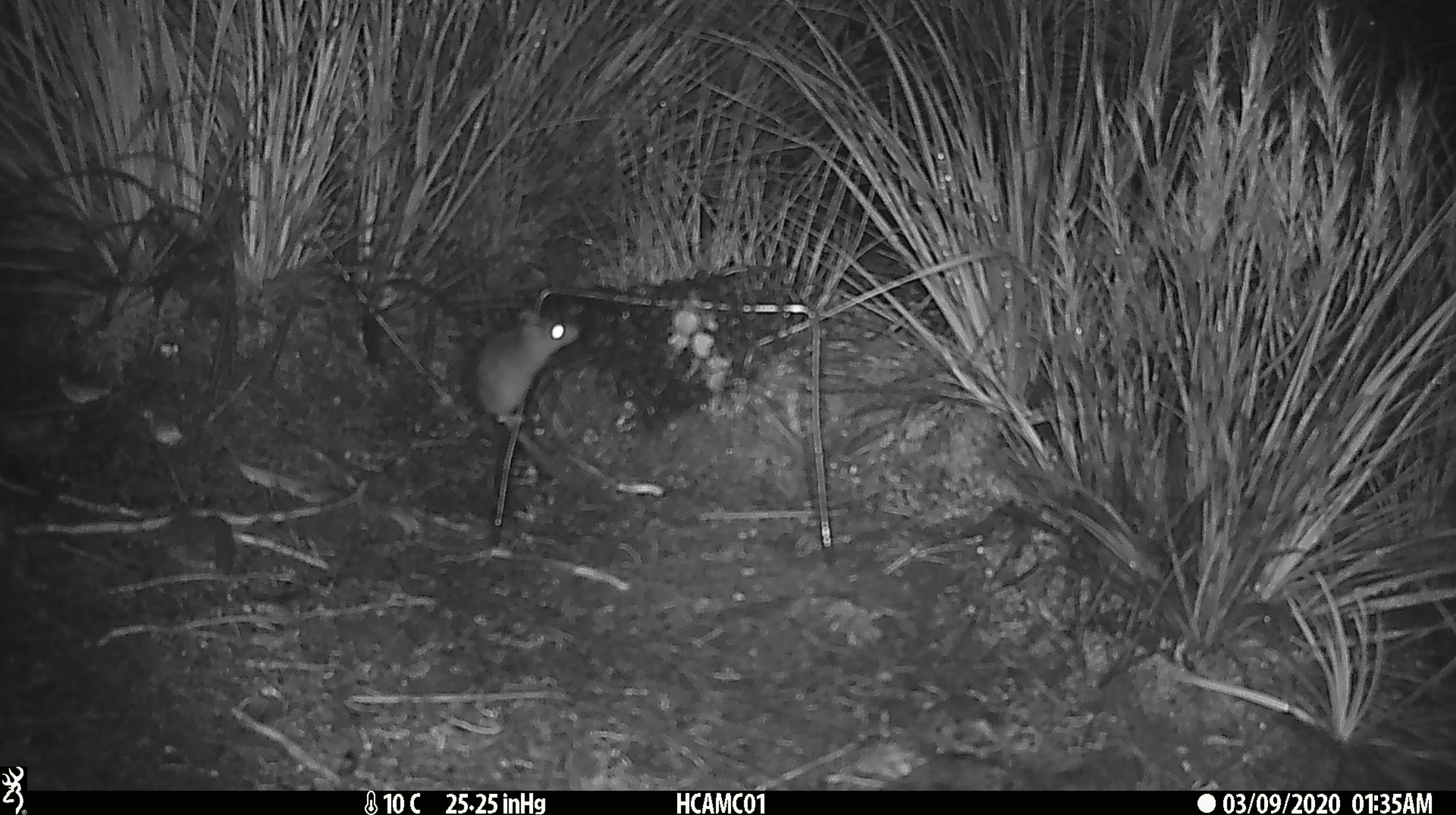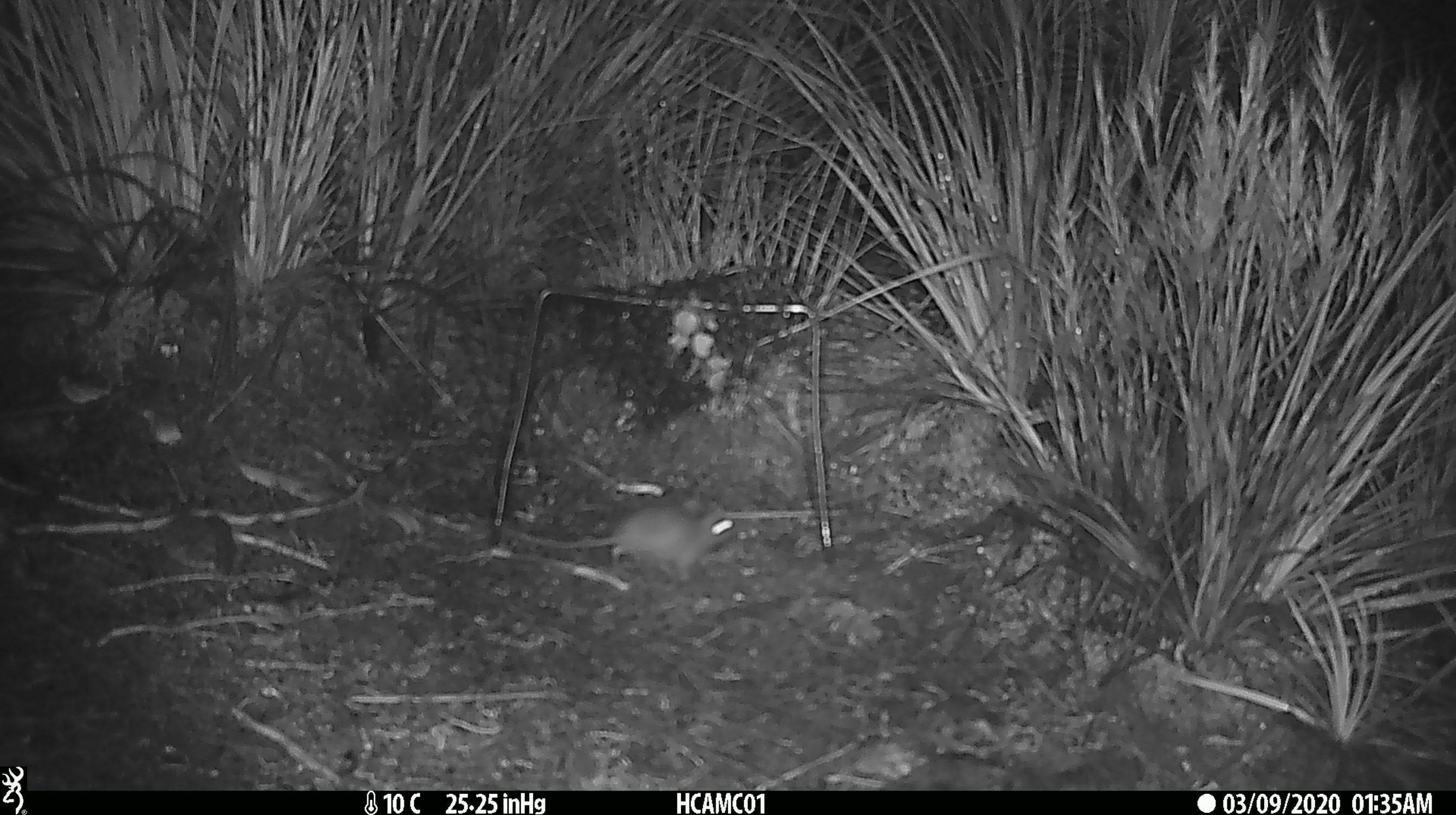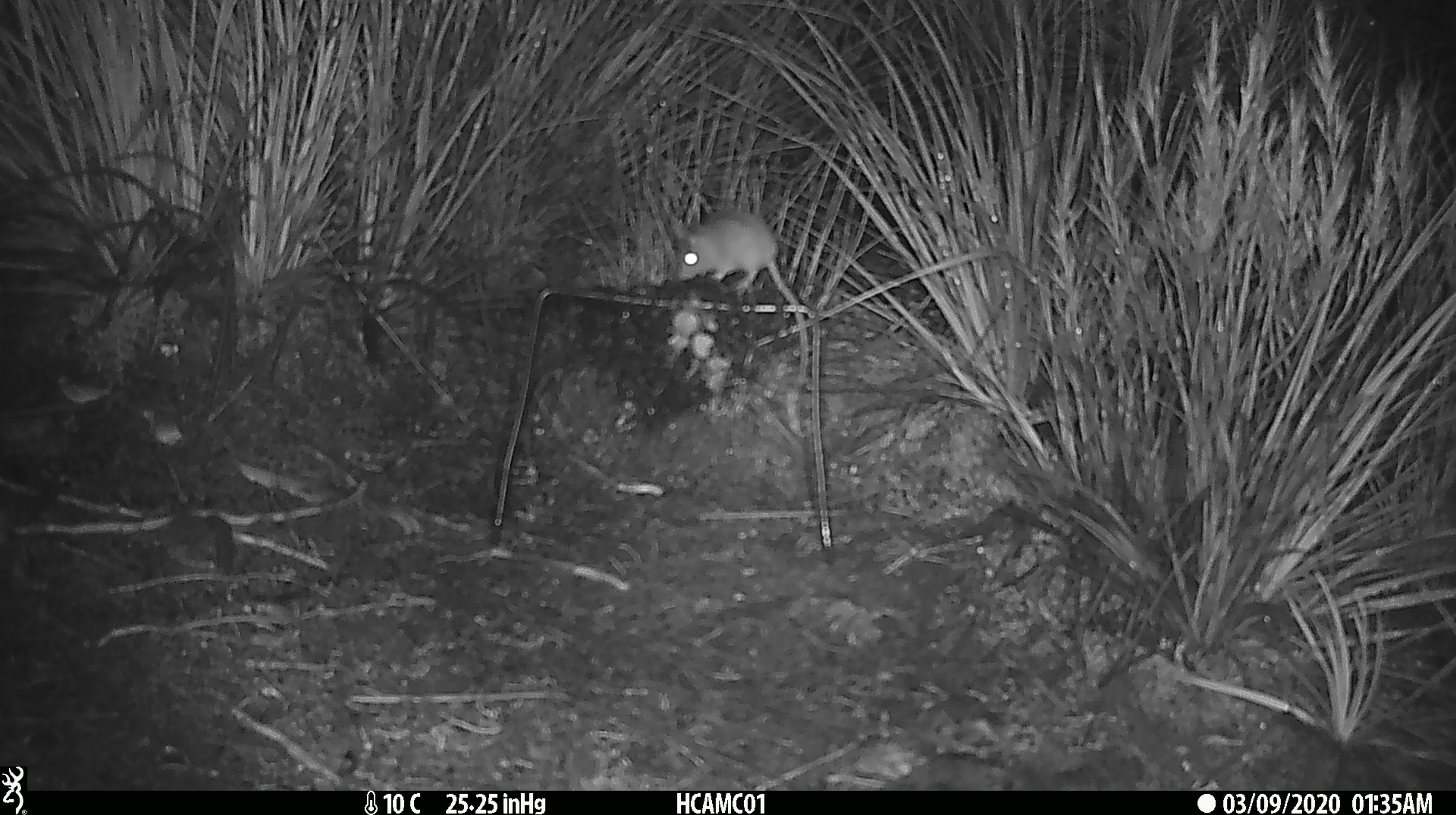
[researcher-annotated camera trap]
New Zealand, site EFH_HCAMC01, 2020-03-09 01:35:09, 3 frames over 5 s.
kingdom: Animalia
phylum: Chordata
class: Mammalia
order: Rodentia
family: Muridae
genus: Mus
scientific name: Mus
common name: mouse